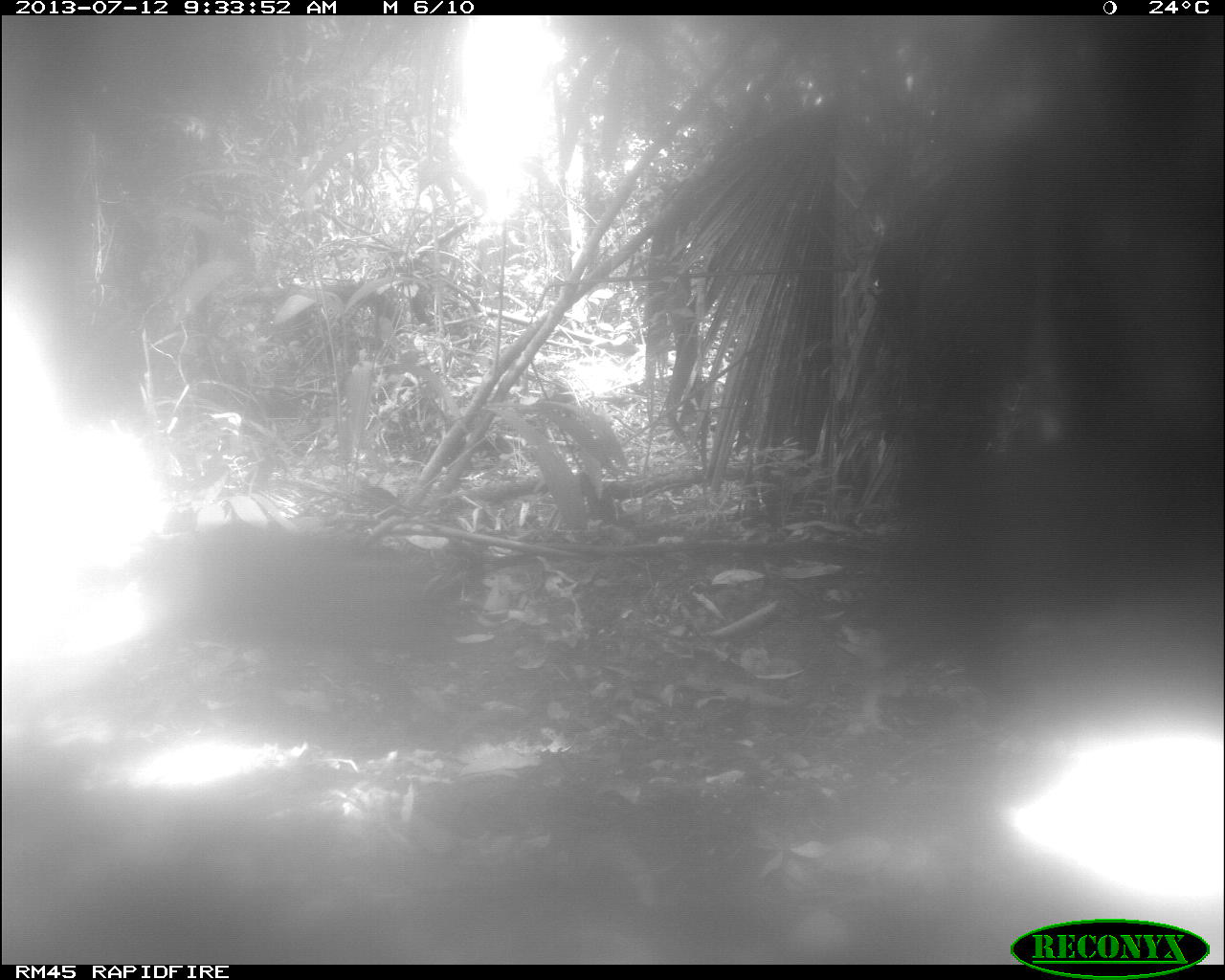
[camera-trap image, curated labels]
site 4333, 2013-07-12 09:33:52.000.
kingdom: Animalia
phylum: Chordata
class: Mammalia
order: Artiodactyla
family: Tayassuidae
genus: Tayassu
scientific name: Tayassu pecari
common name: white-lipped peccary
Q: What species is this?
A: Tayassu pecari (white-lipped peccary).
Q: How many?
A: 2.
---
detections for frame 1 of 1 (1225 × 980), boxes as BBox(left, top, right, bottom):
tayassu pecari: BBox(128, 513, 490, 728)